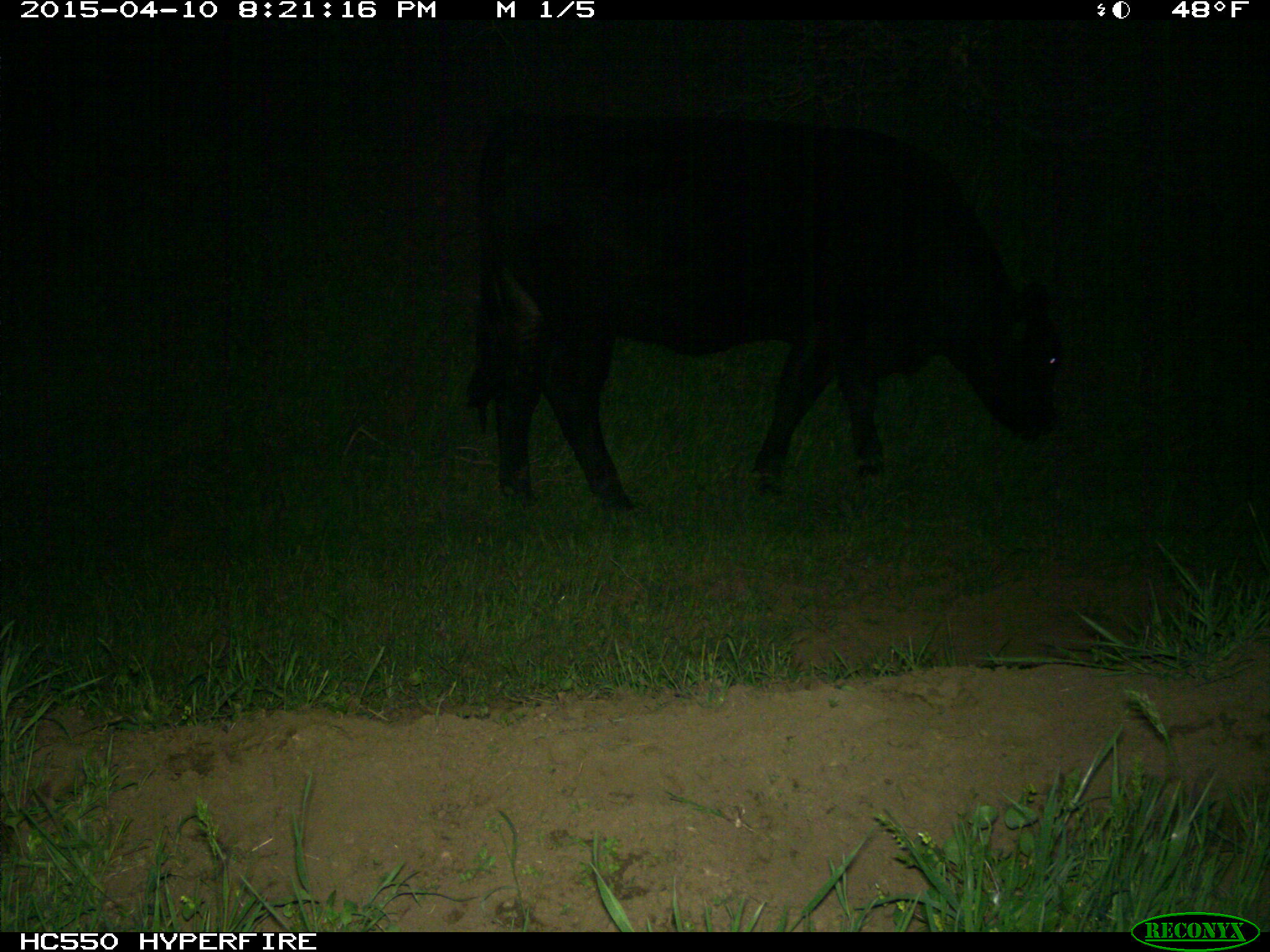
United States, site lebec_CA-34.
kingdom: Animalia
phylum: Chordata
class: Mammalia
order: Artiodactyla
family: Bovidae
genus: Bos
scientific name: Bos taurus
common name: domestic cow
Bos taurus (domestic cow).